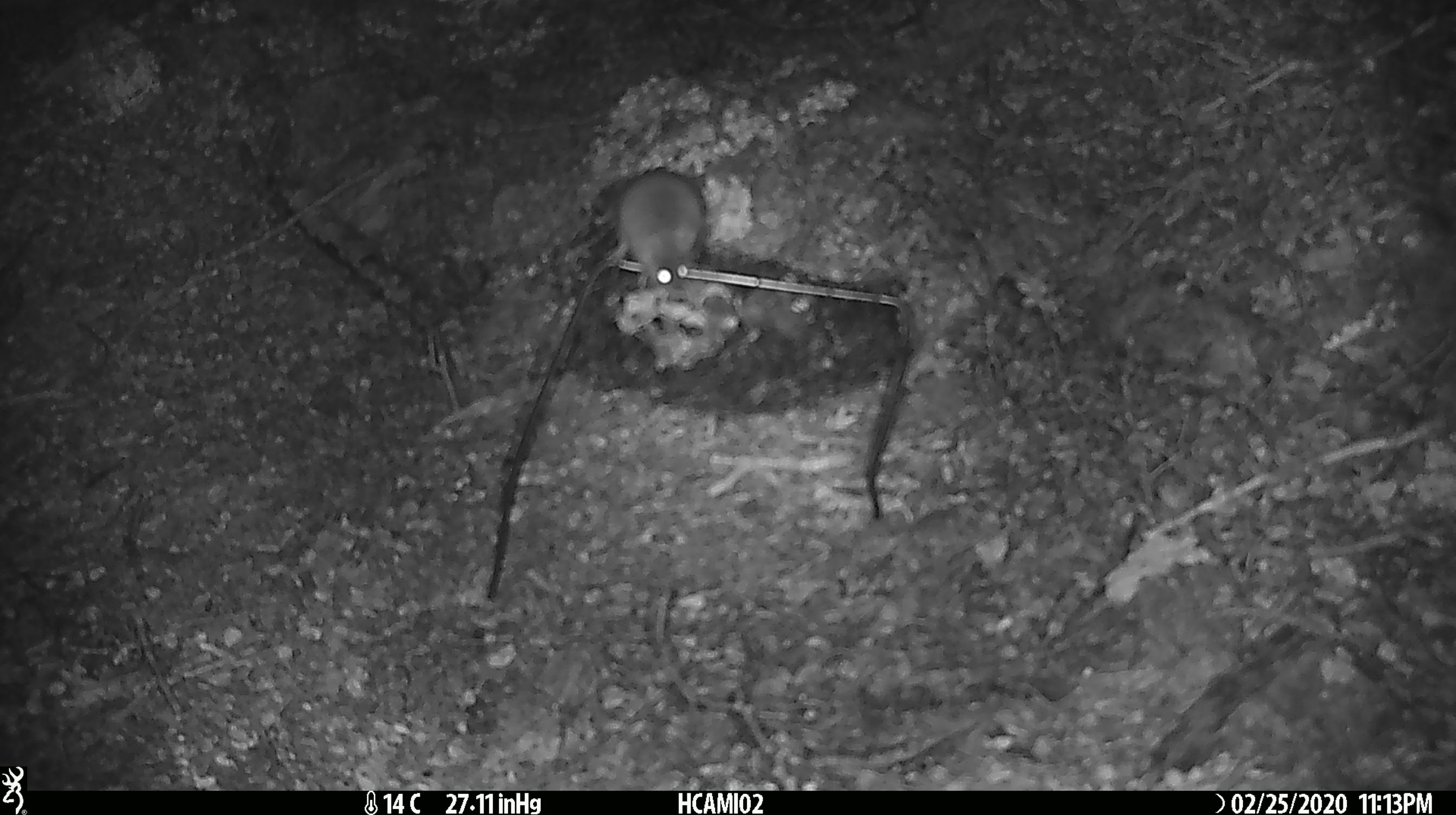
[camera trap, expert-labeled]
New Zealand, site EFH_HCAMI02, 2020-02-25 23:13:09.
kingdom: Animalia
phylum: Chordata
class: Mammalia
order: Rodentia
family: Muridae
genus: Mus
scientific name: Mus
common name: mouse